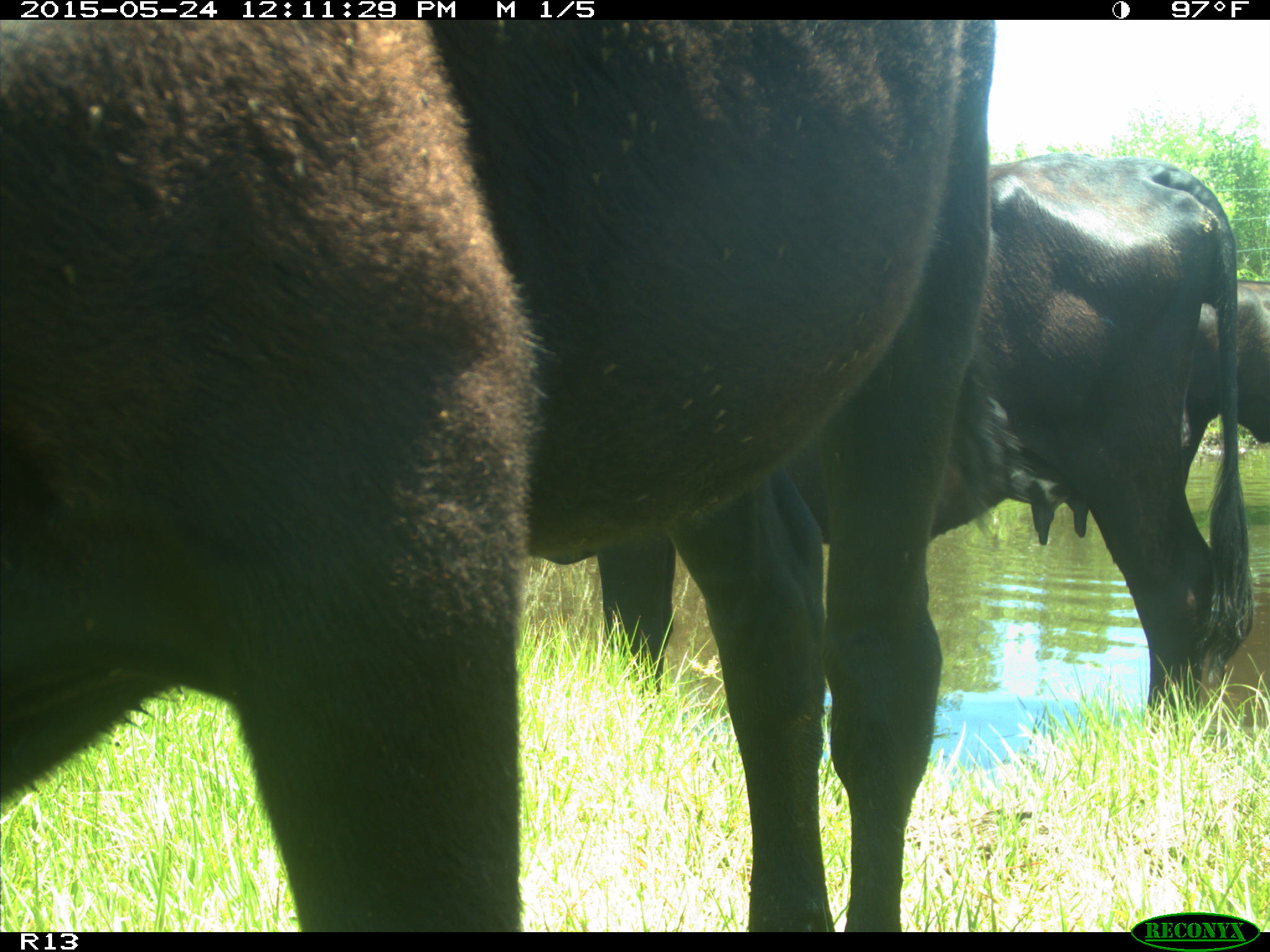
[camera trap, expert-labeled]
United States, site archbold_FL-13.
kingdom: Animalia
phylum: Chordata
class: Mammalia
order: Artiodactyla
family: Bovidae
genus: Bos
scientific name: Bos taurus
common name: domestic cow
Bos taurus (domestic cow).